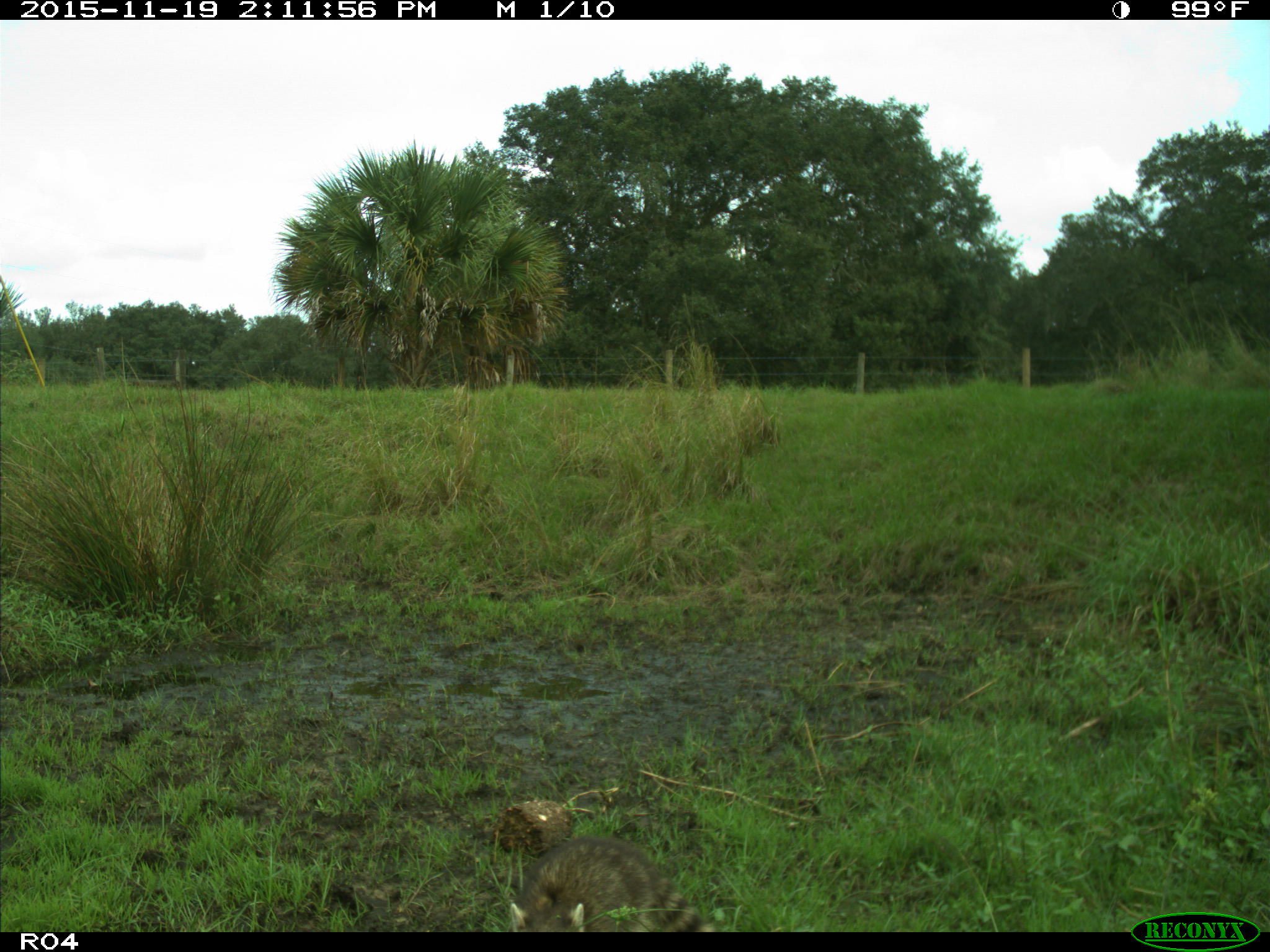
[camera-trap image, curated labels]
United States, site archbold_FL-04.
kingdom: Animalia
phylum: Chordata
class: Mammalia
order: Carnivora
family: Procyonidae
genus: Procyon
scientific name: Procyon lotor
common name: common raccoon